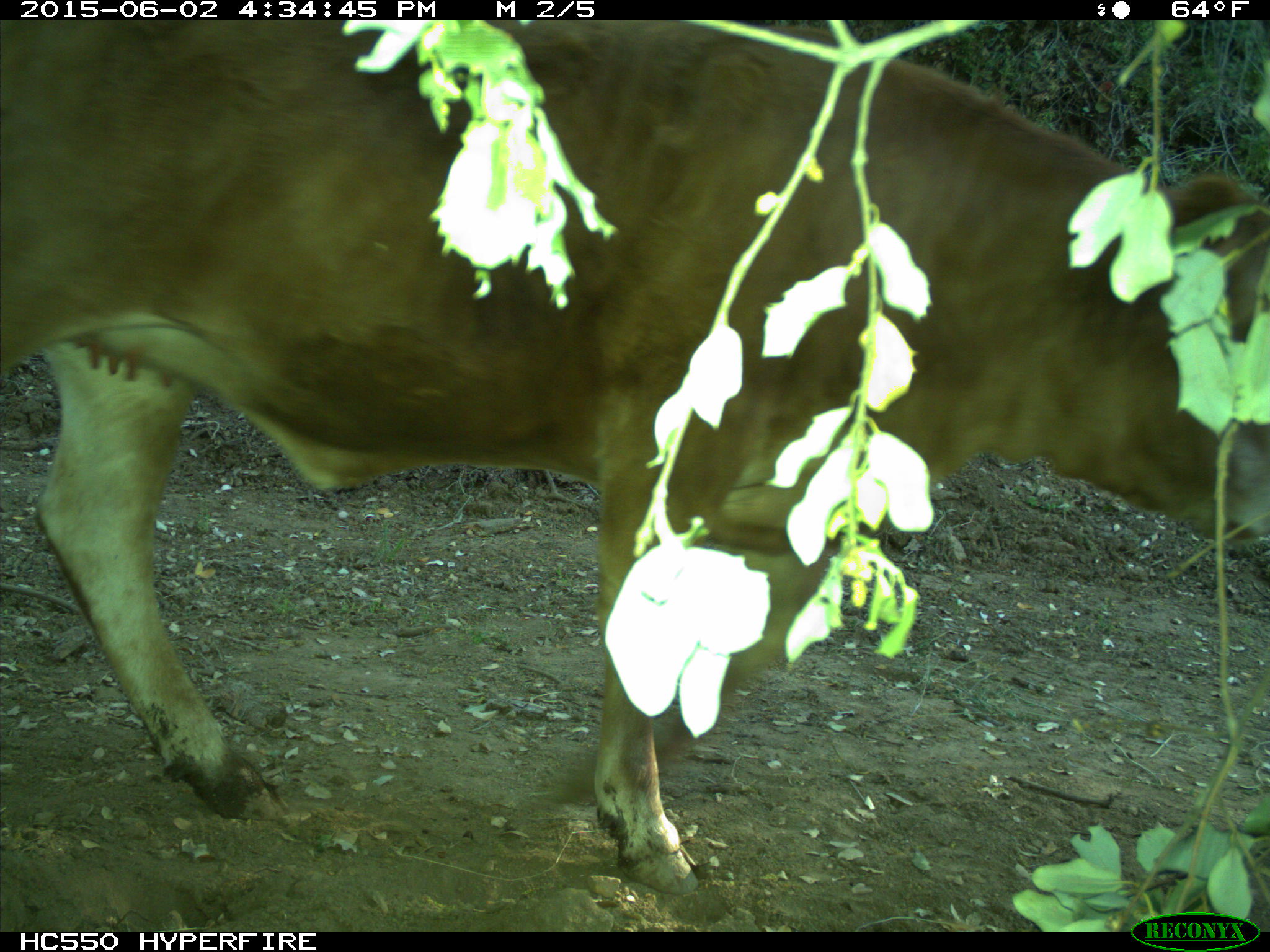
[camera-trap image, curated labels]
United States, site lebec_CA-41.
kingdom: Animalia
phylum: Chordata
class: Mammalia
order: Artiodactyla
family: Bovidae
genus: Bos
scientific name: Bos taurus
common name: domestic cow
Bos taurus (domestic cow).